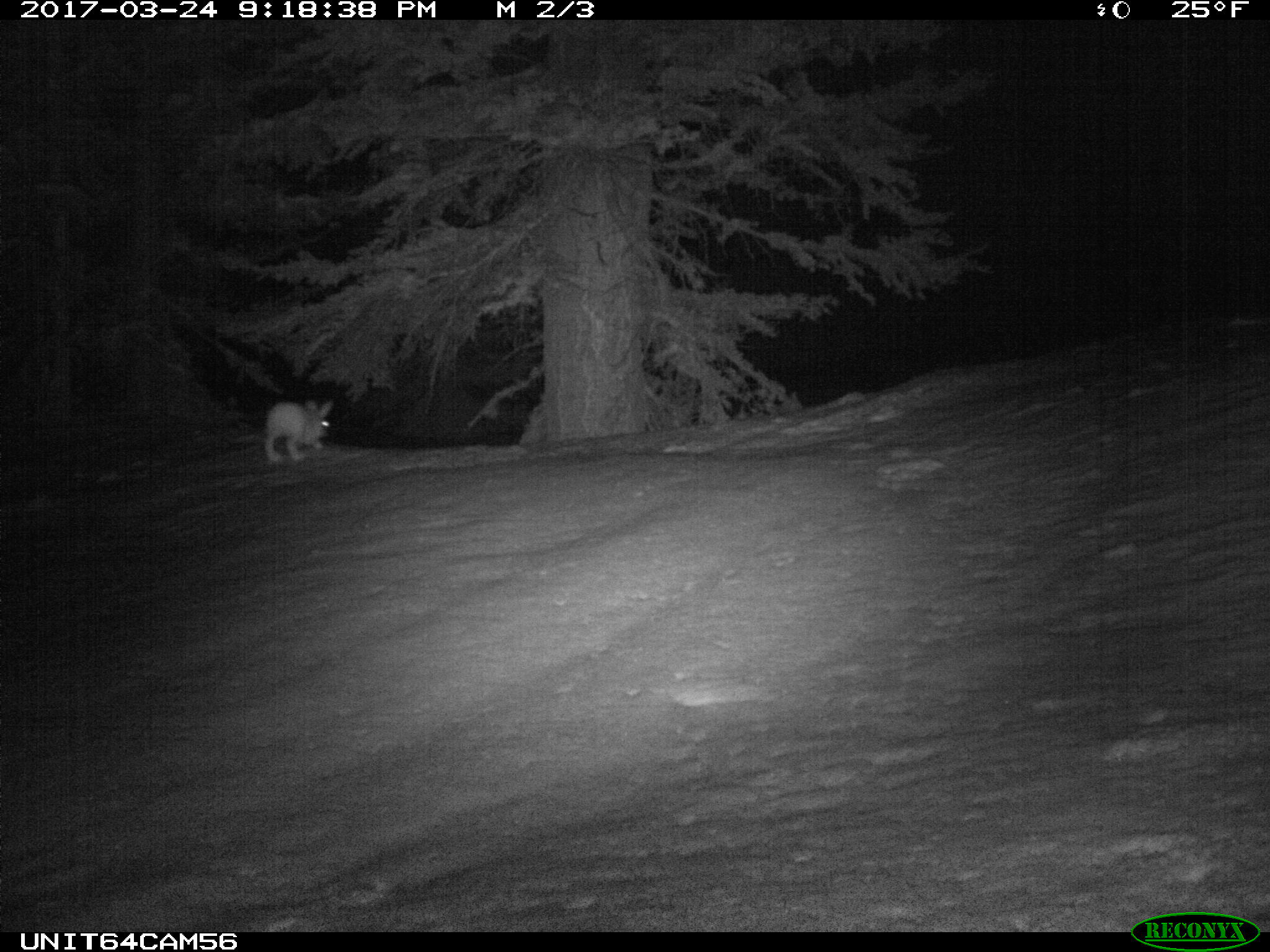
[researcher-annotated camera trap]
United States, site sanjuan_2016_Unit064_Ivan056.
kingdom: Animalia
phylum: Chordata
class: Mammalia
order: Lagomorpha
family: Leporidae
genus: Lepus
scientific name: Lepus americanus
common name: snowshoe hare